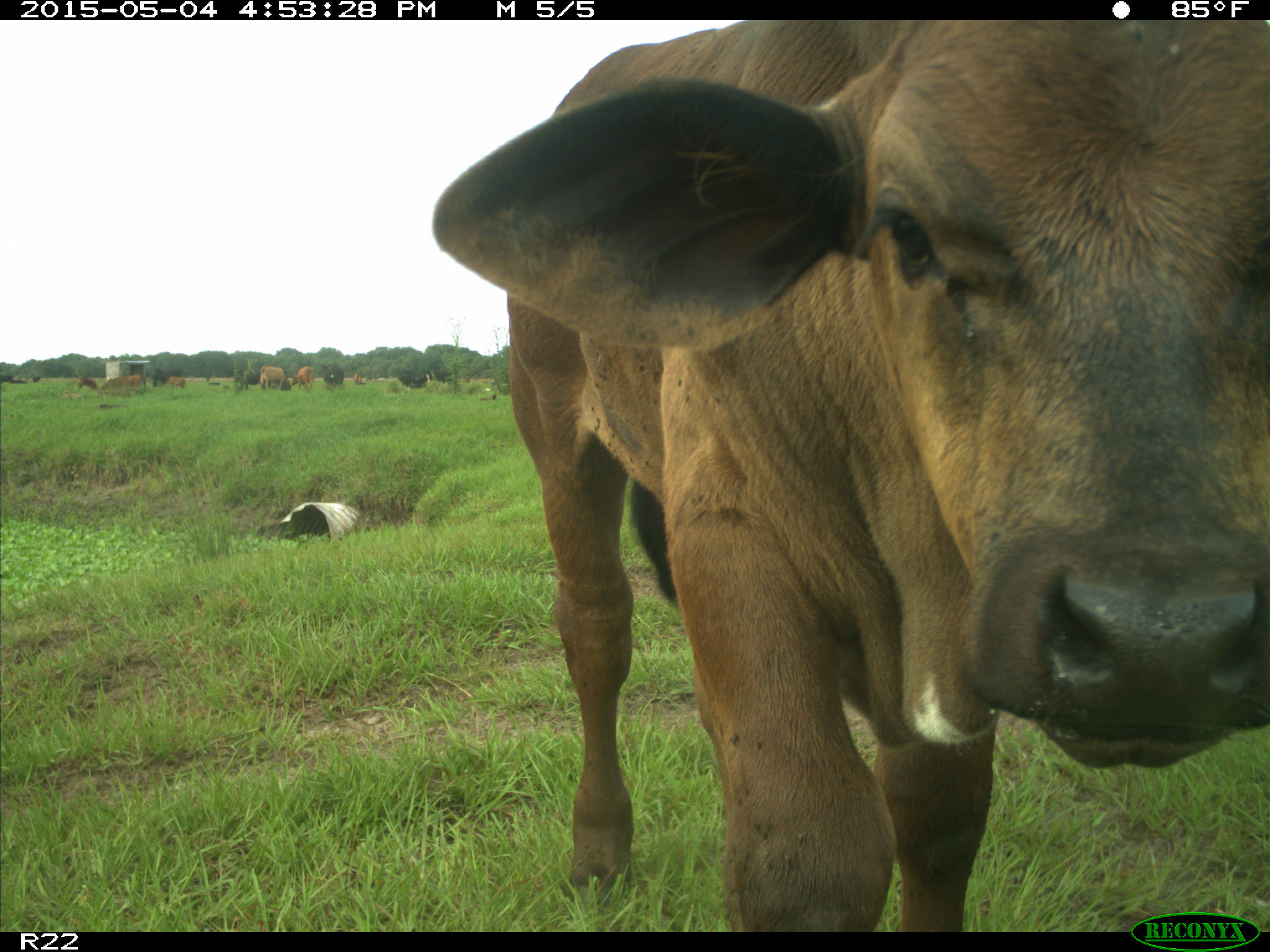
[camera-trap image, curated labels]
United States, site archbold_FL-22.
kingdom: Animalia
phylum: Chordata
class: Mammalia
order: Artiodactyla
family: Bovidae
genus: Bos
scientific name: Bos taurus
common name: domestic cow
Bos taurus (domestic cow).